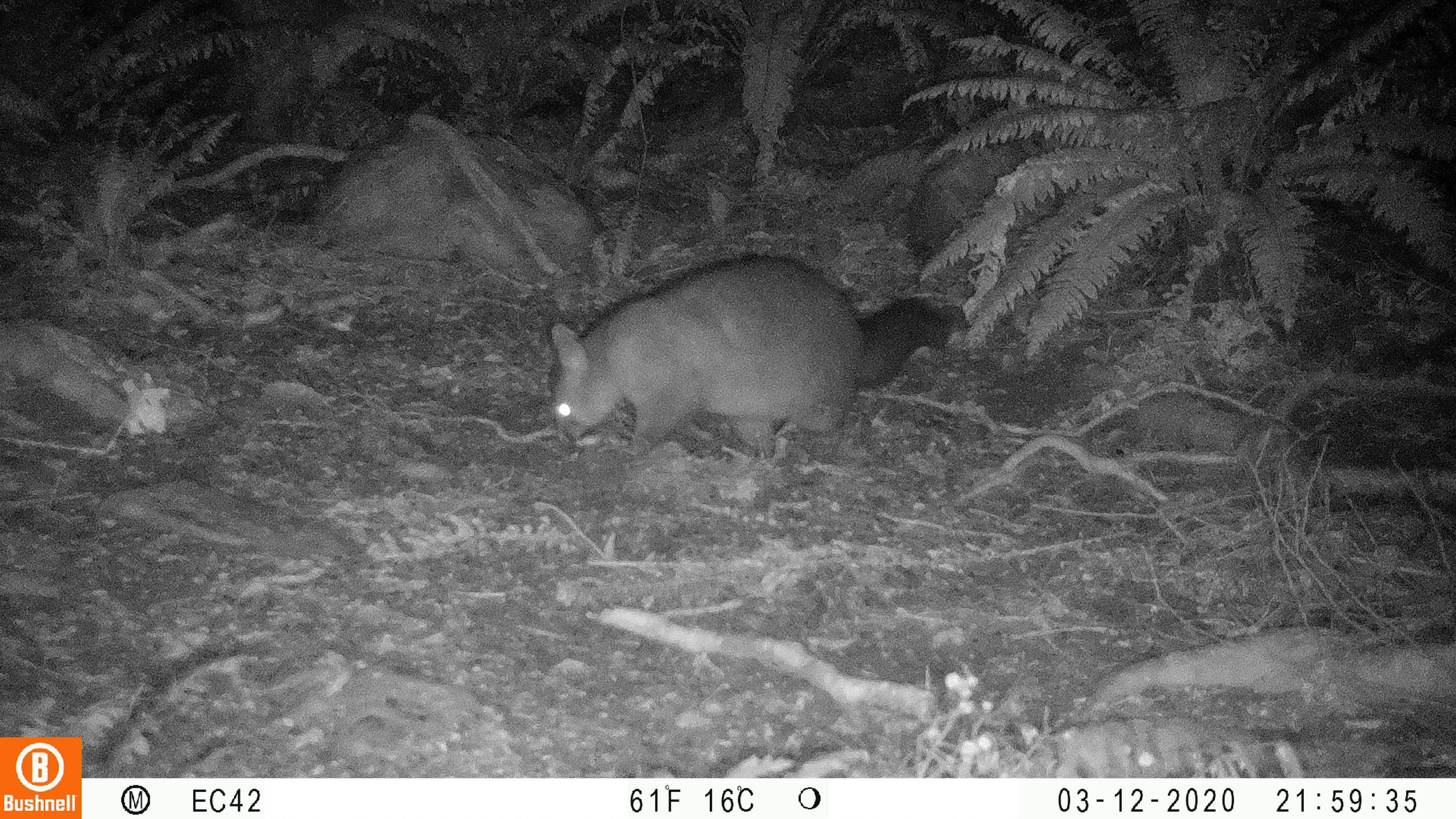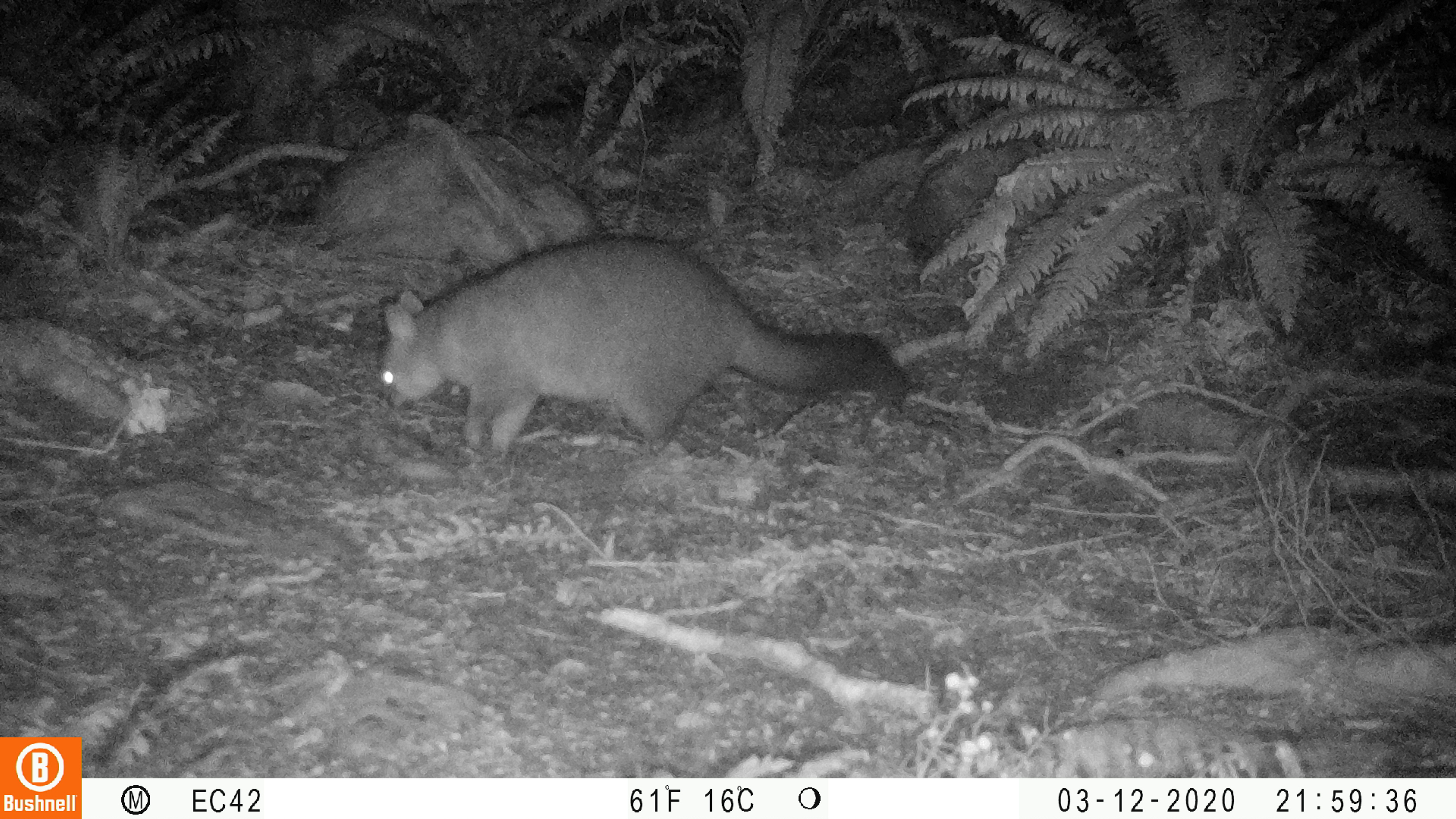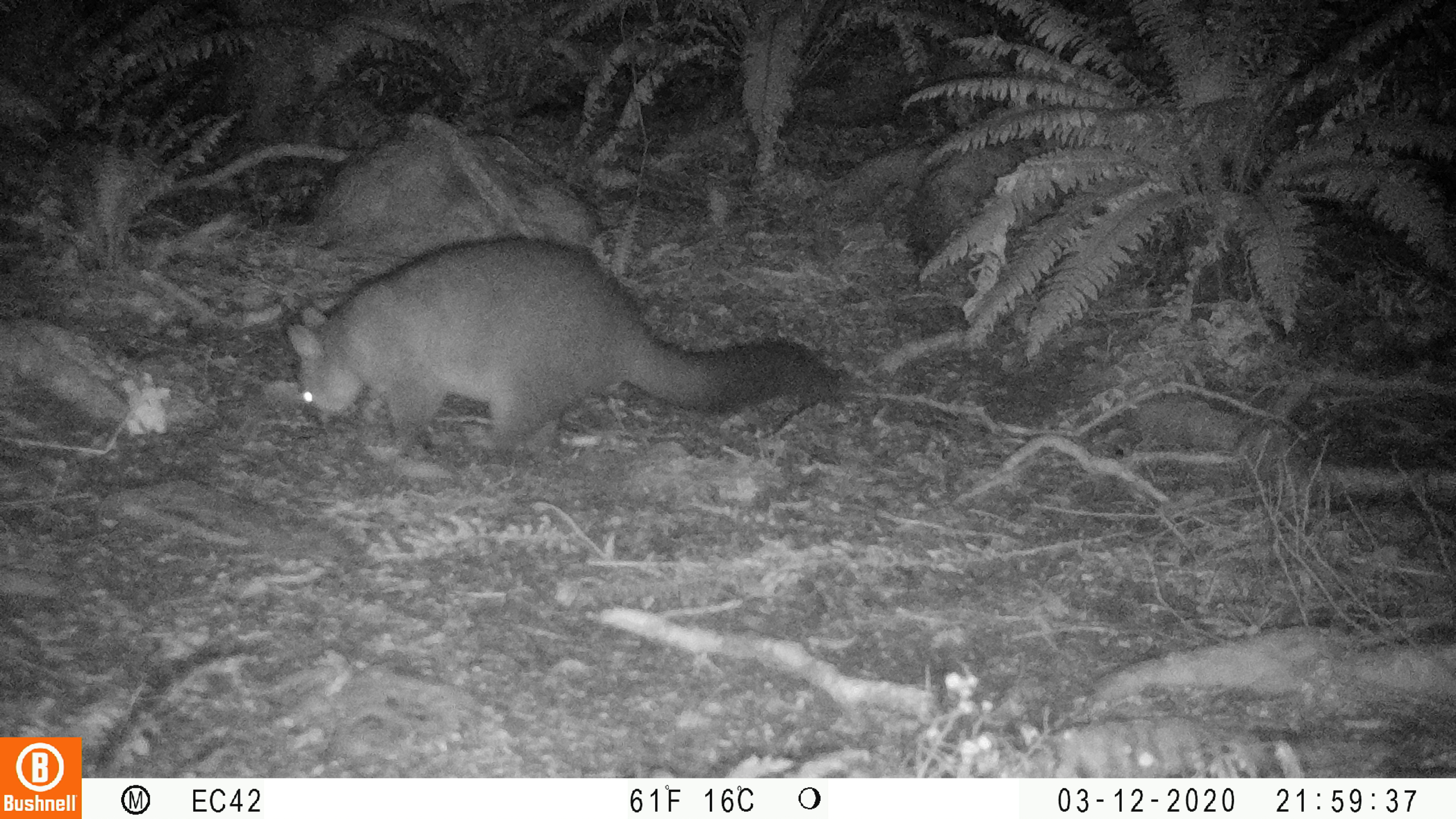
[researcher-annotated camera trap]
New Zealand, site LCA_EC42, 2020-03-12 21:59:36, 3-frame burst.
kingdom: Animalia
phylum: Chordata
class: Mammalia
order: Diprotodontia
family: Phalangeridae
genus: Trichosurus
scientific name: Trichosurus vulpecula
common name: common brushtail possum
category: possum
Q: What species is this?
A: Possum (common brushtail possum) (Trichosurus vulpecula).